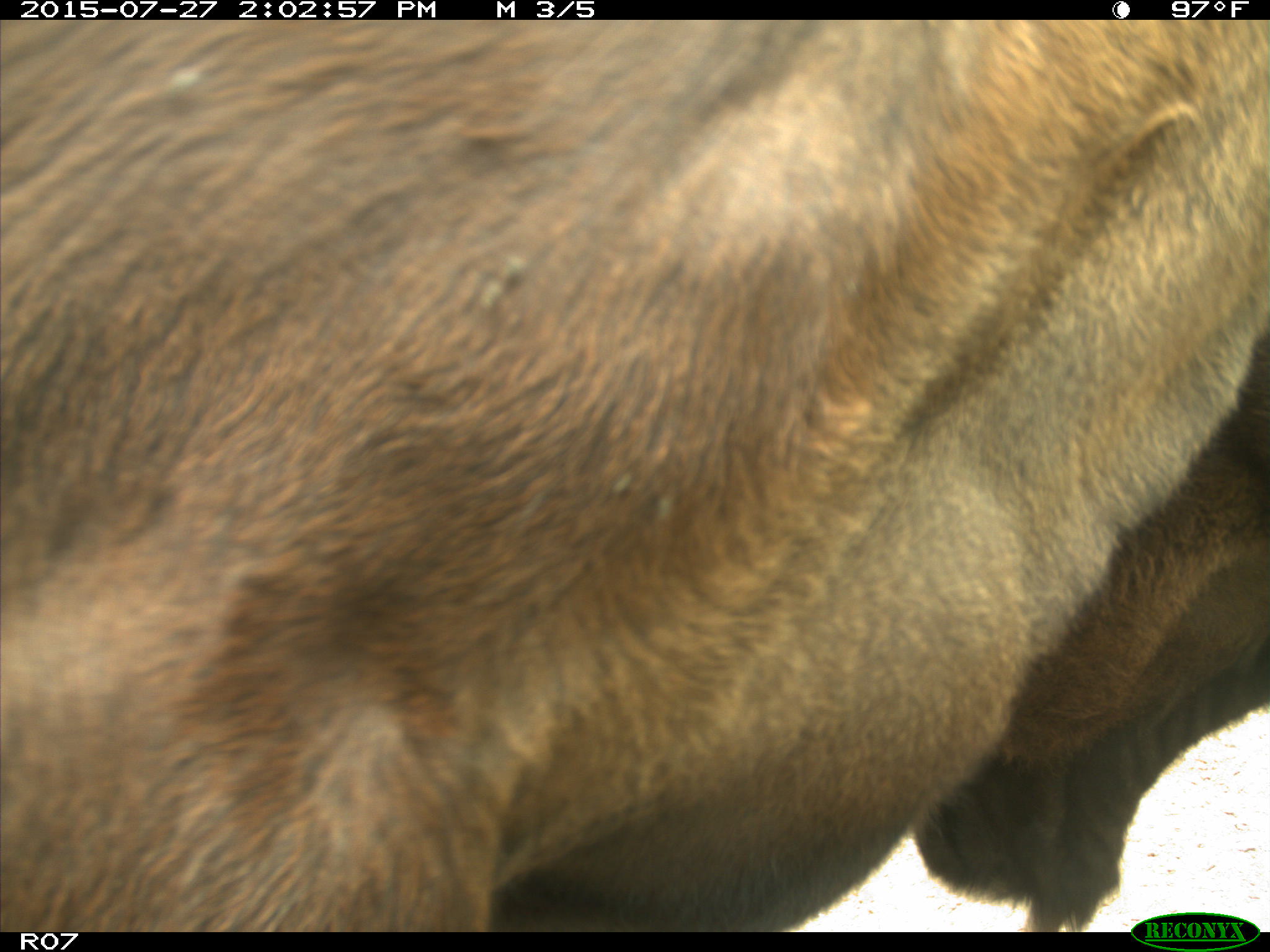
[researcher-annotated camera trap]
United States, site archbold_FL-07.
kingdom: Animalia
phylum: Chordata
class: Mammalia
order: Artiodactyla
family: Bovidae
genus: Bos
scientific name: Bos taurus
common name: domestic cow